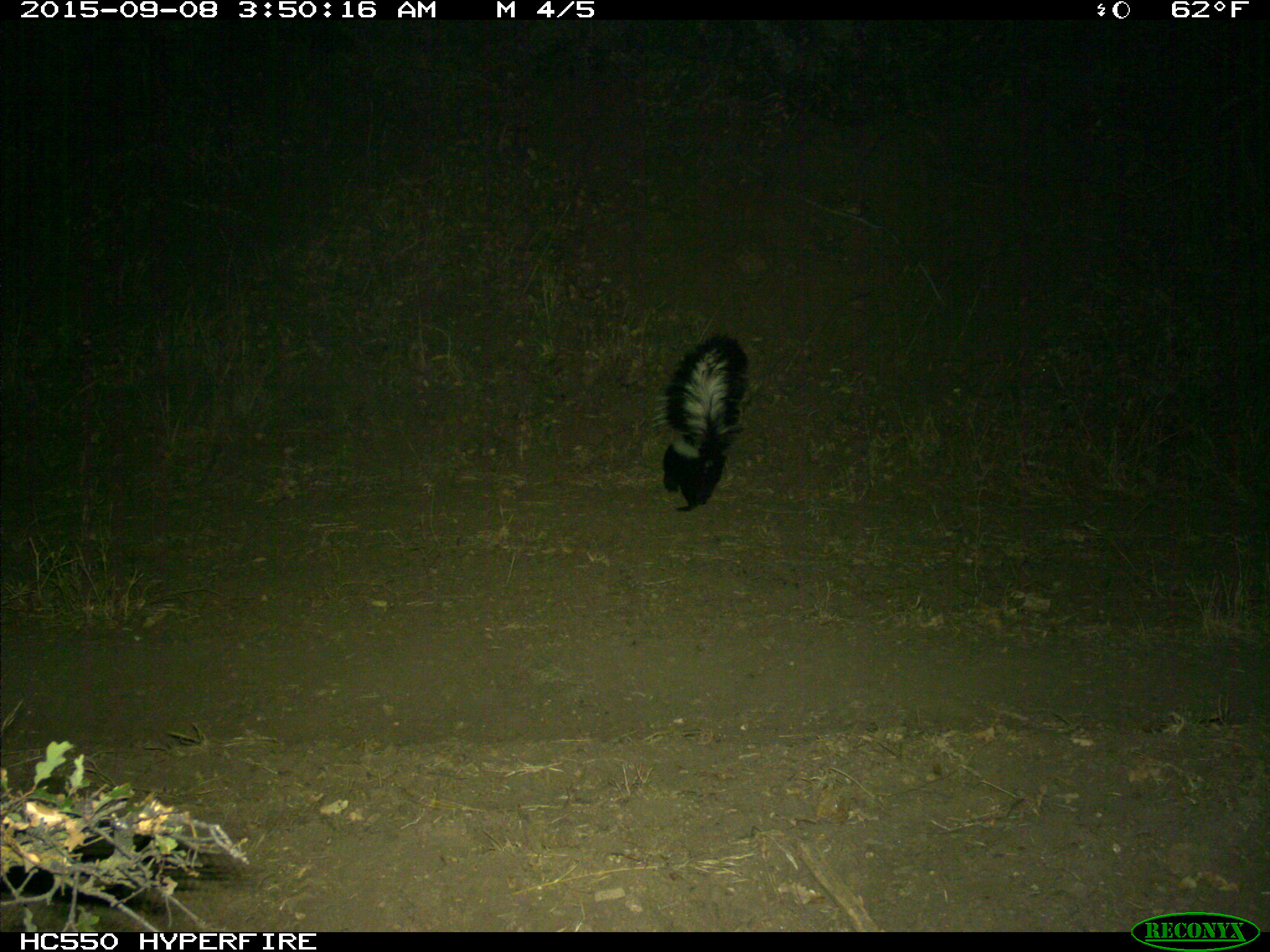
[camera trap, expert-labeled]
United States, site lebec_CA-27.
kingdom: Animalia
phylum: Chordata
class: Mammalia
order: Carnivora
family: Mephitidae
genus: Mephitis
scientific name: Mephitis mephitis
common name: striped skunk